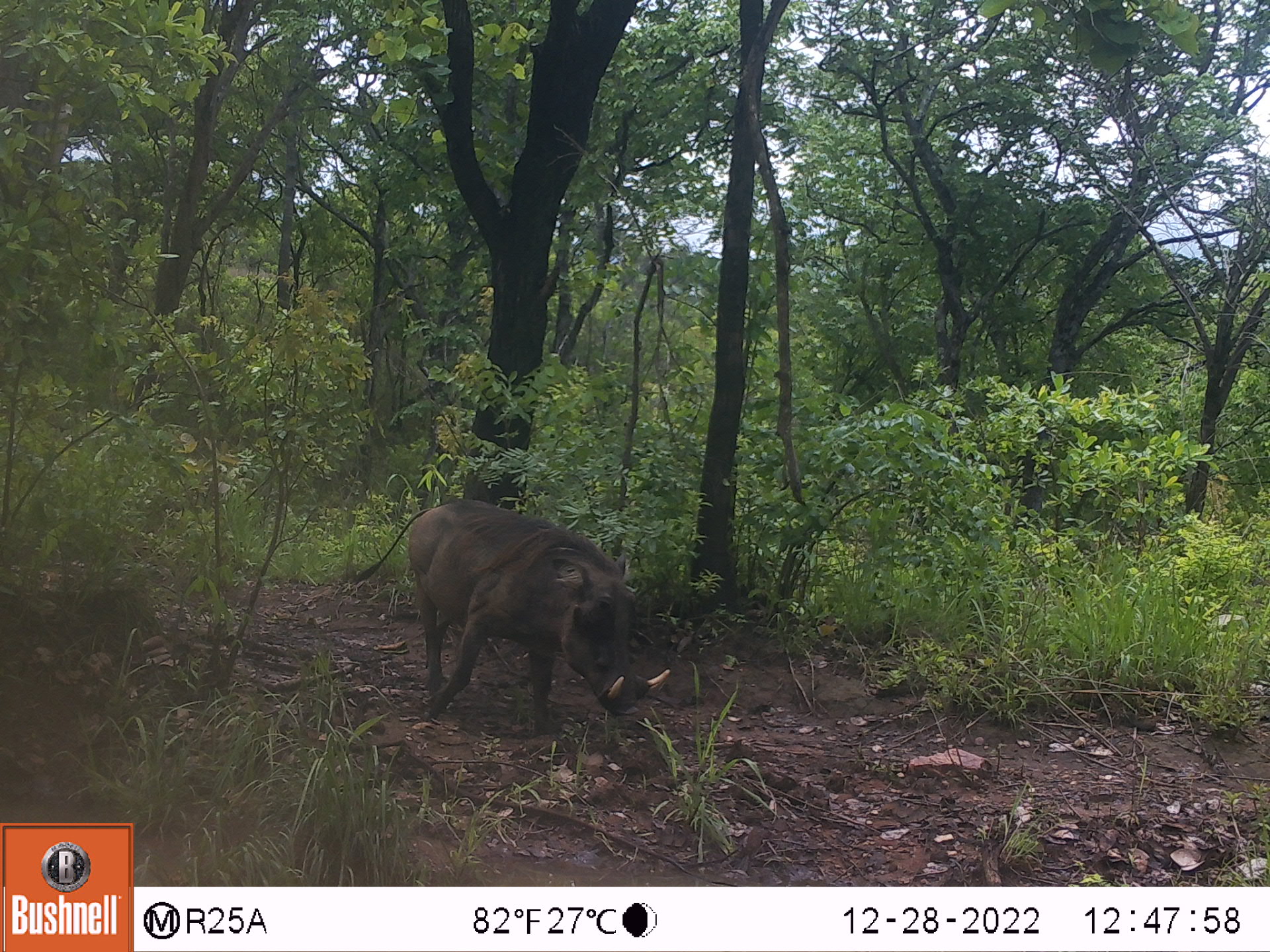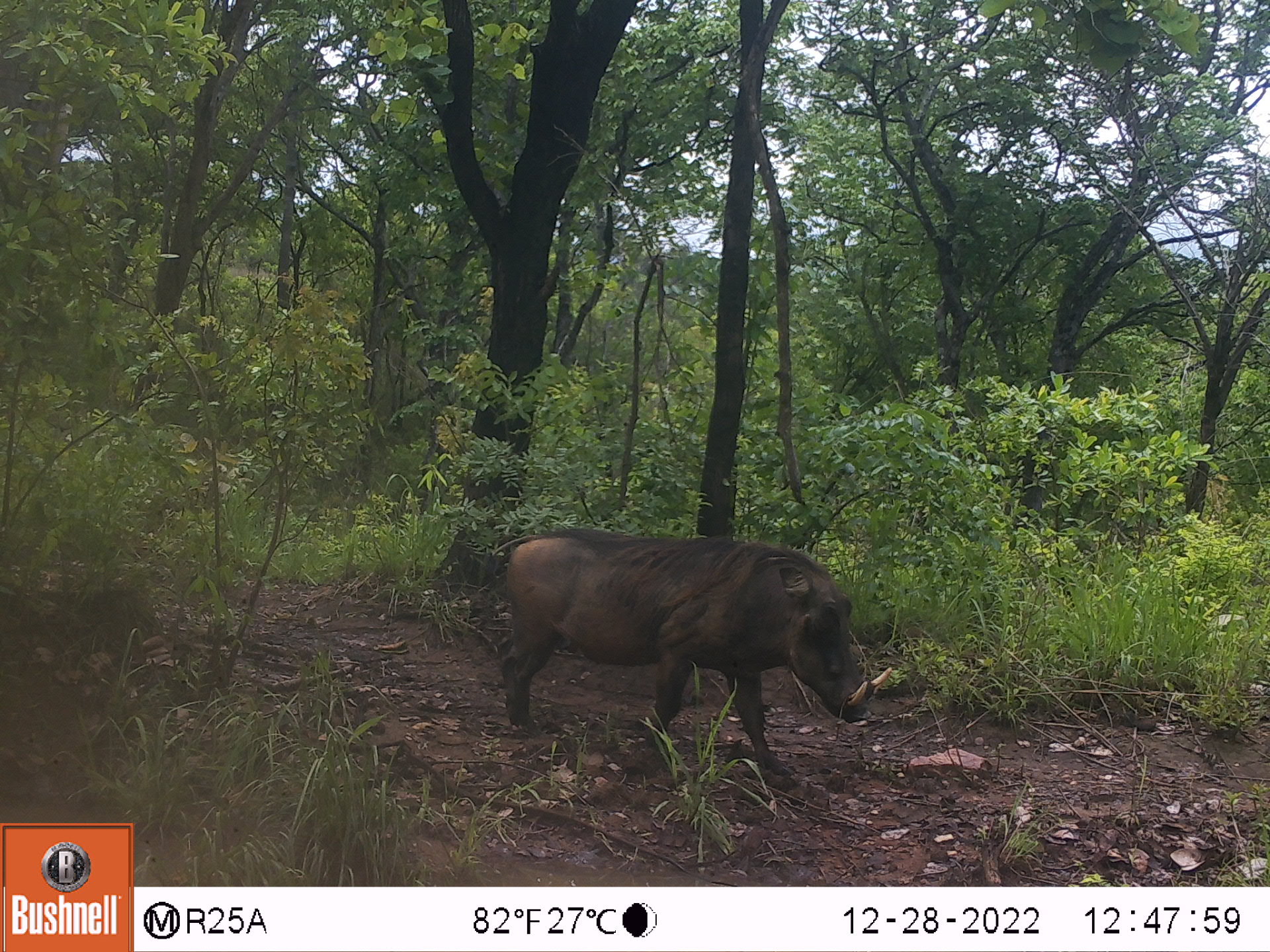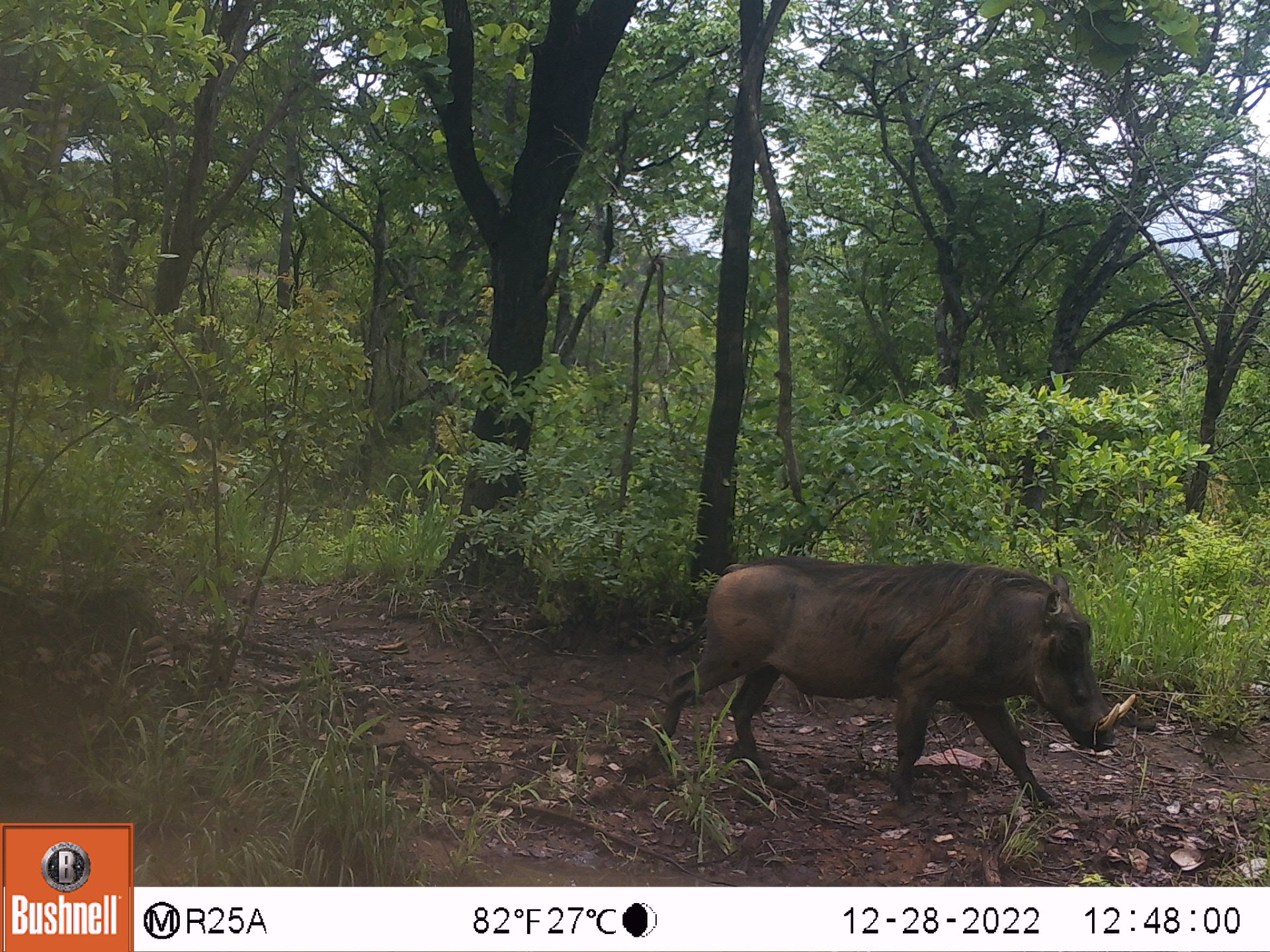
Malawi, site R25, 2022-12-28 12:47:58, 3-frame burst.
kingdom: Animalia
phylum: Chordata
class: Mammalia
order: Artiodactyla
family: Suidae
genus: Phacochoerus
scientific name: Phacochoerus africanus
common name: common warthog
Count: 1.